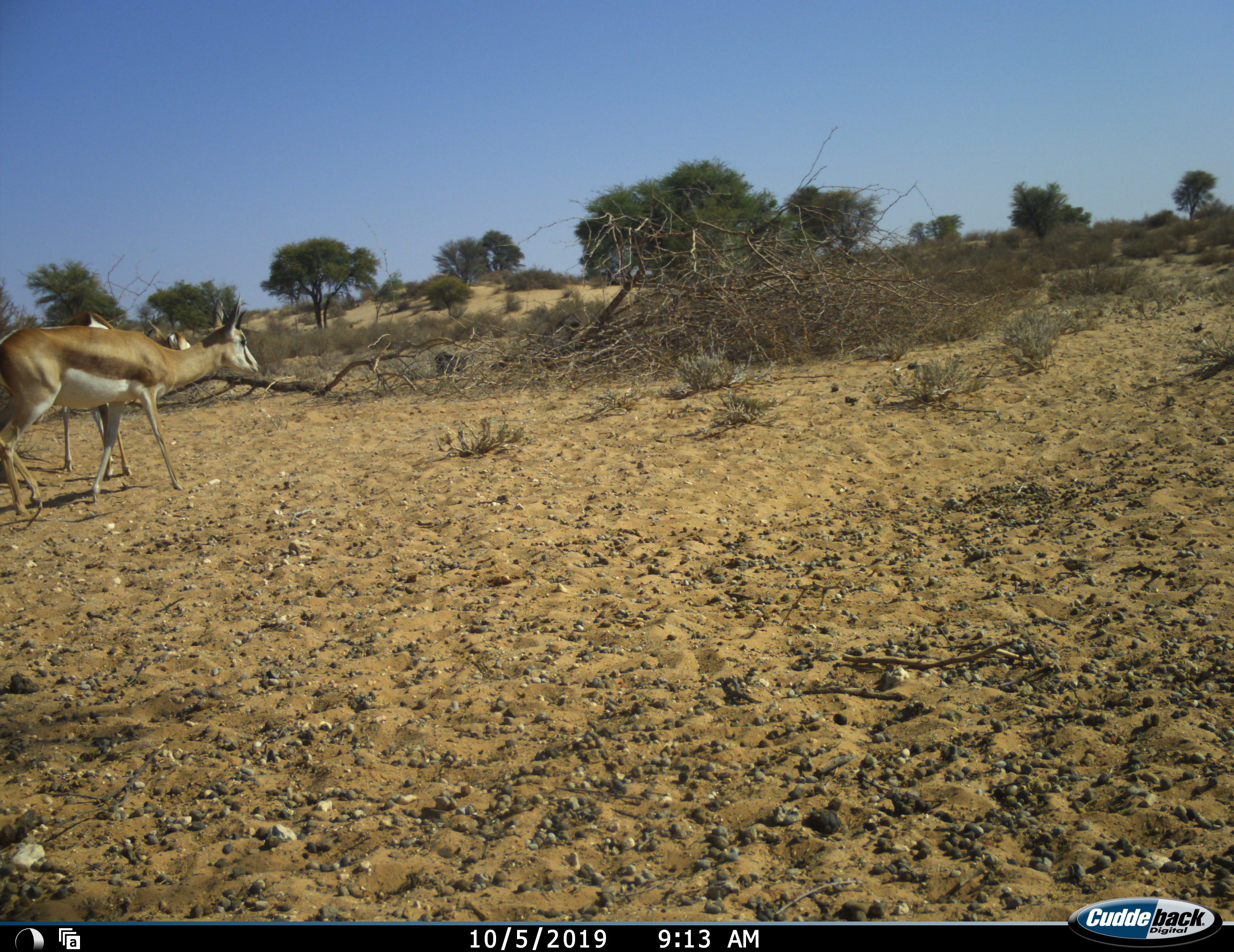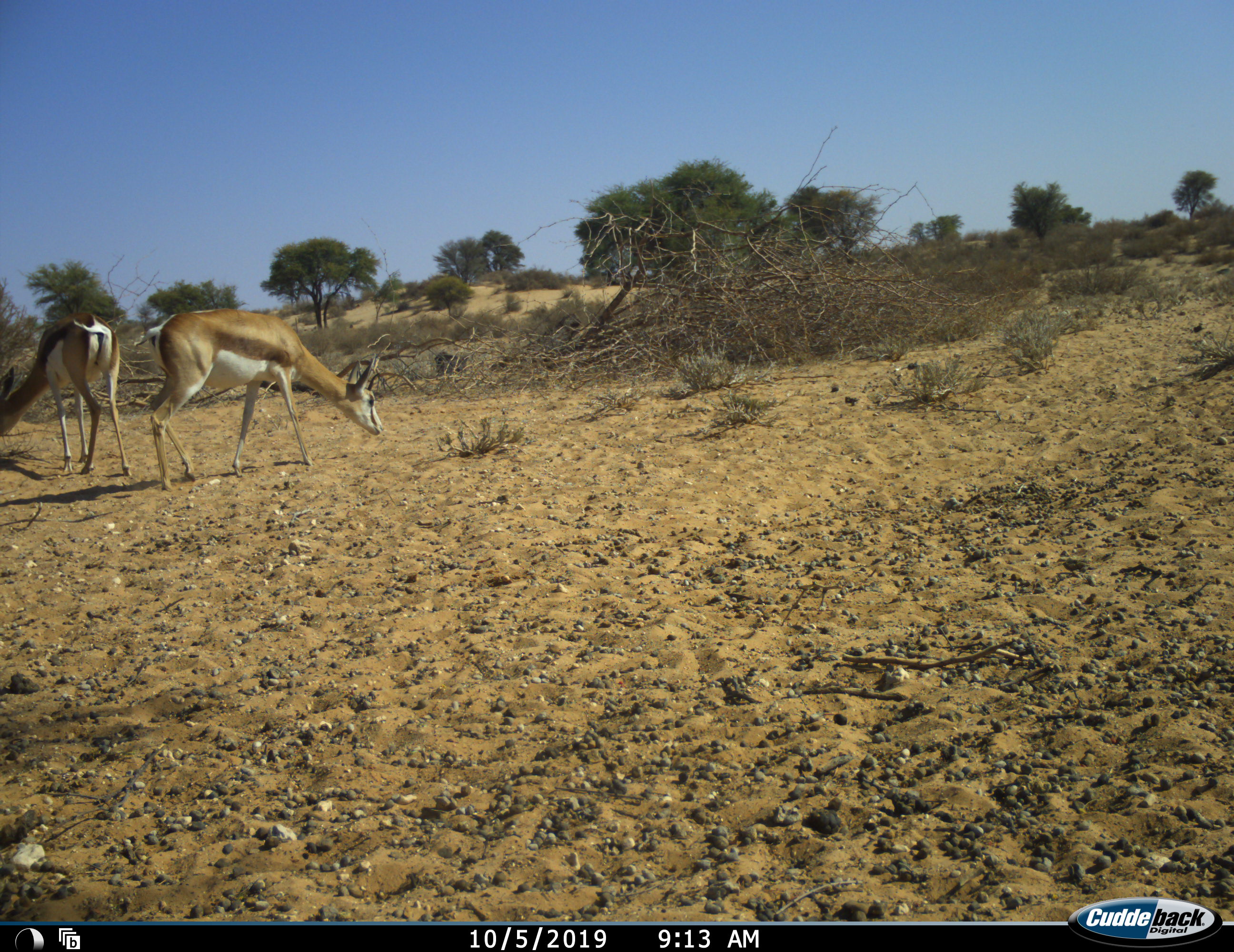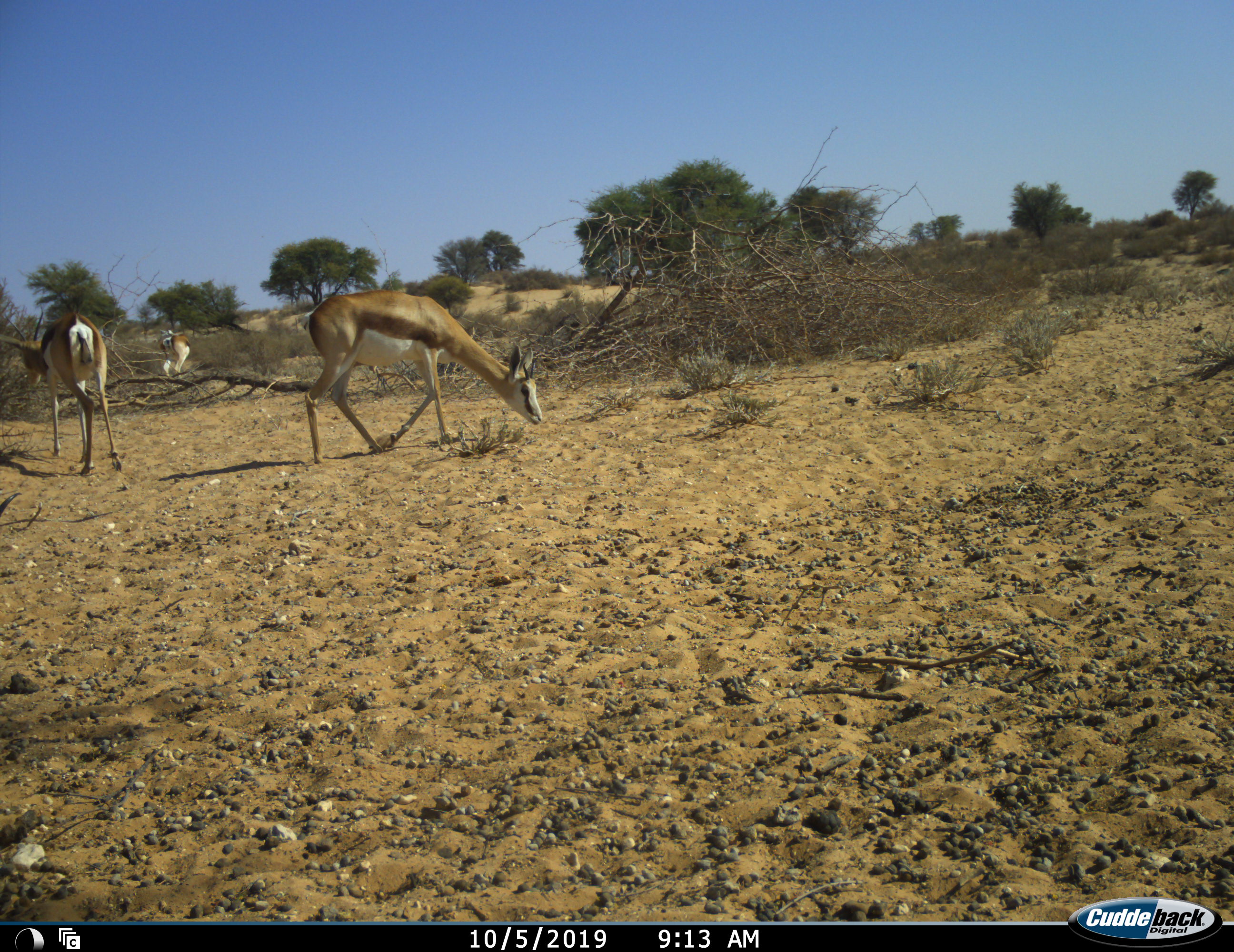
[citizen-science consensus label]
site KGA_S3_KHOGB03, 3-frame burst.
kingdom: Animalia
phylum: Chordata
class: Mammalia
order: Artiodactyla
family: Bovidae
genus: Antidorcas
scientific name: Antidorcas marsupialis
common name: springbok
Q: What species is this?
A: Springbok (Antidorcas marsupialis).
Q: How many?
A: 3.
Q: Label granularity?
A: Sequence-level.